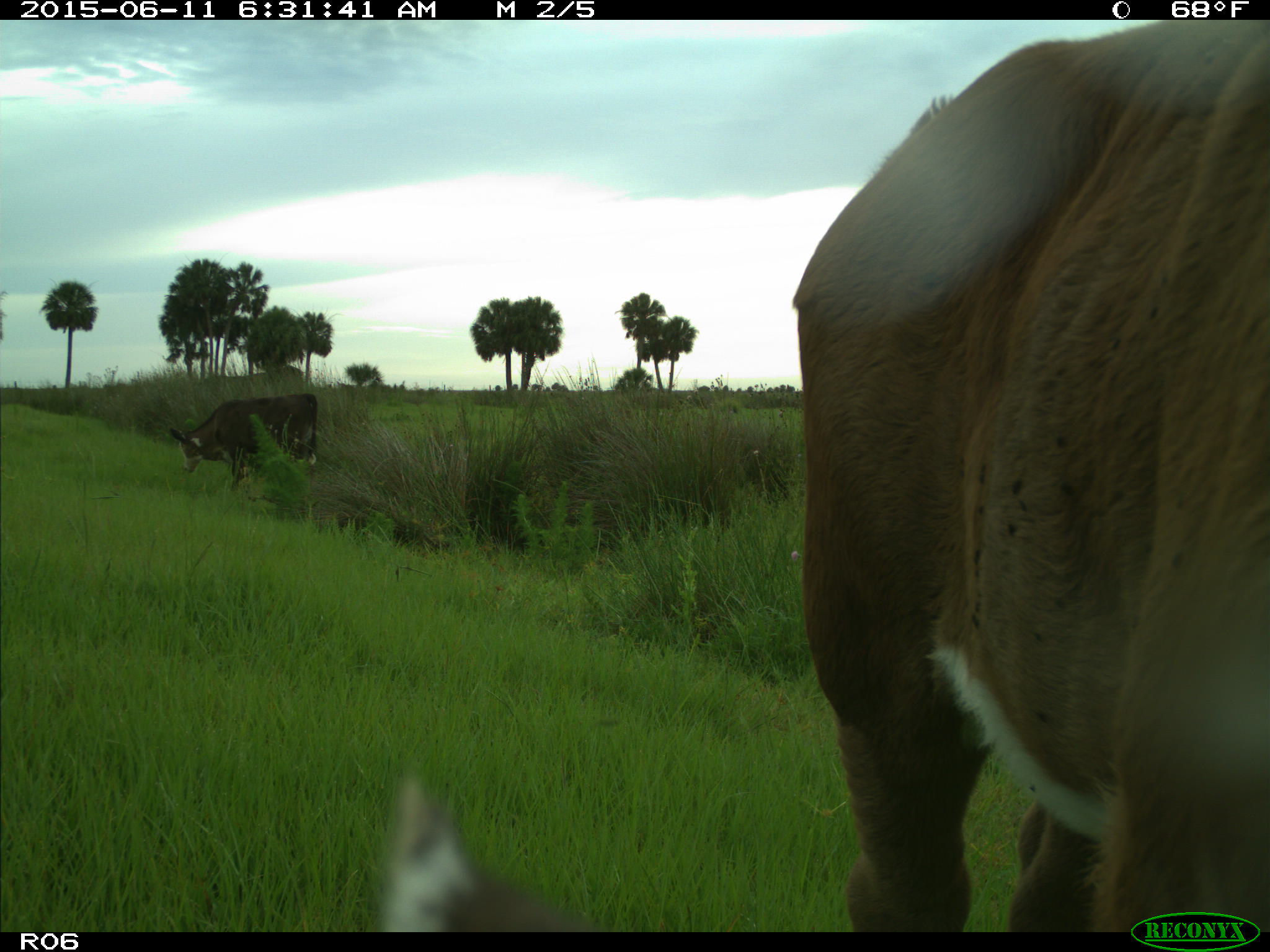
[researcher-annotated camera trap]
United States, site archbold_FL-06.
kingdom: Animalia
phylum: Chordata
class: Mammalia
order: Artiodactyla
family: Bovidae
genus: Bos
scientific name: Bos taurus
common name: domestic cow